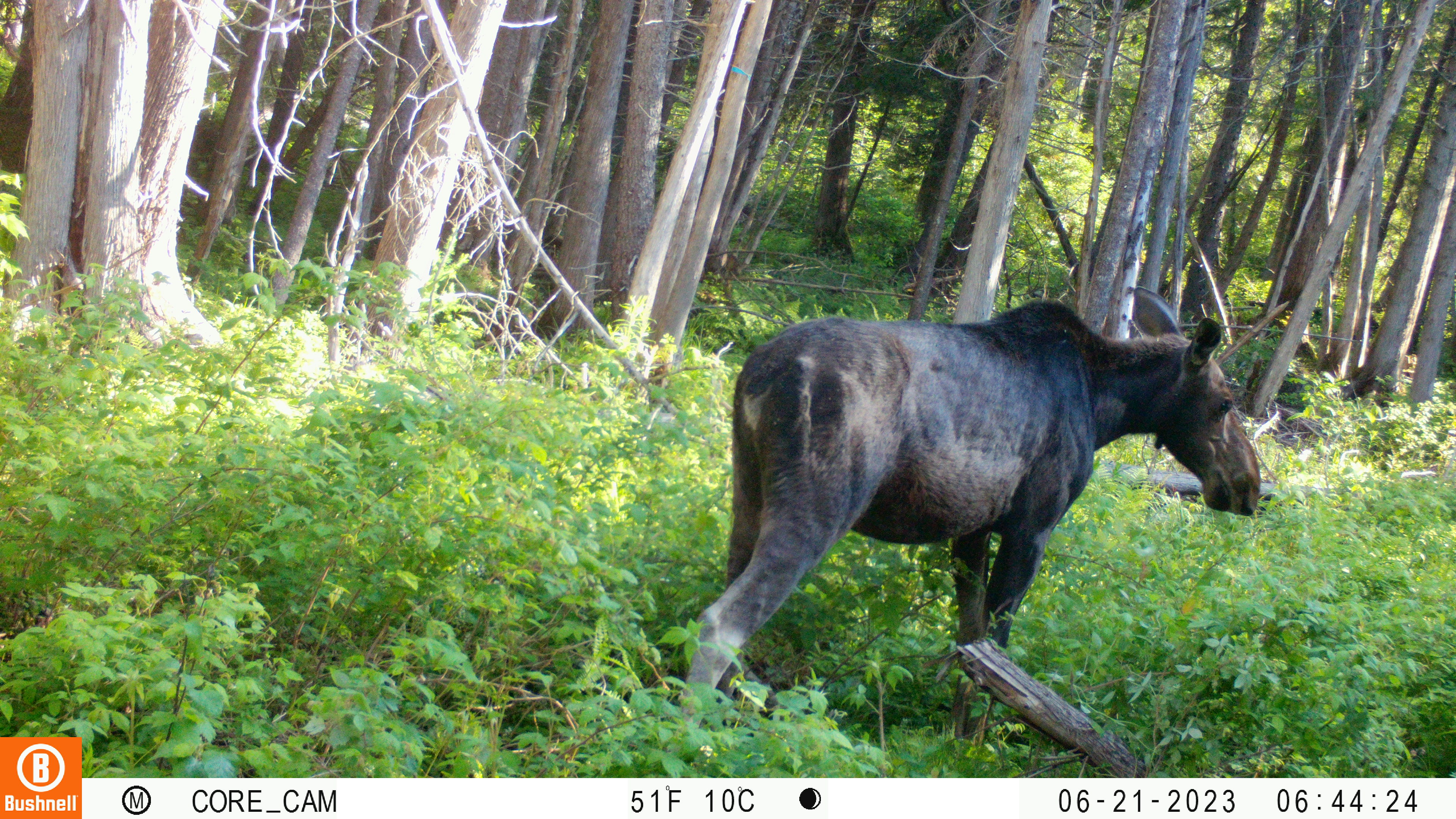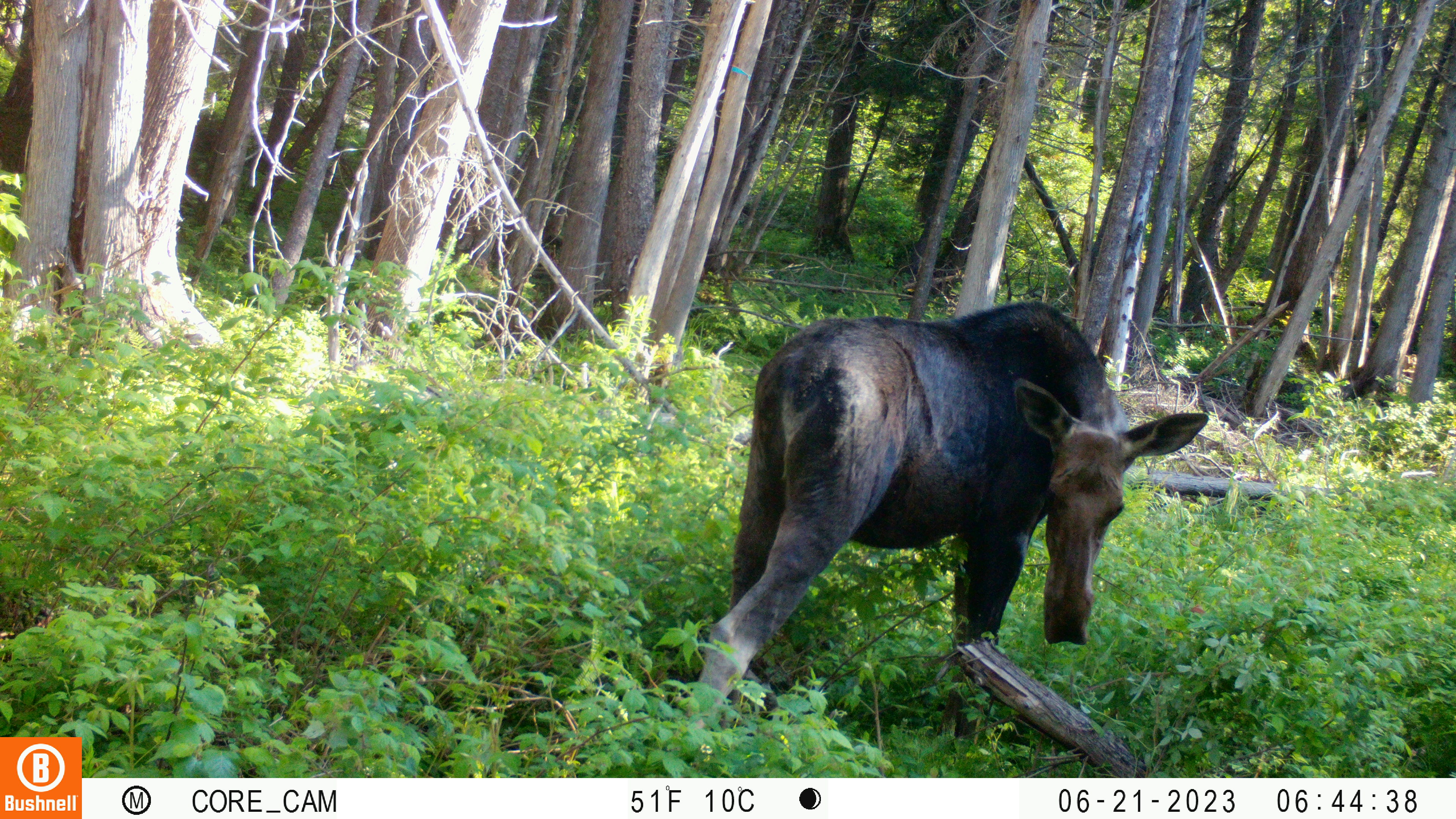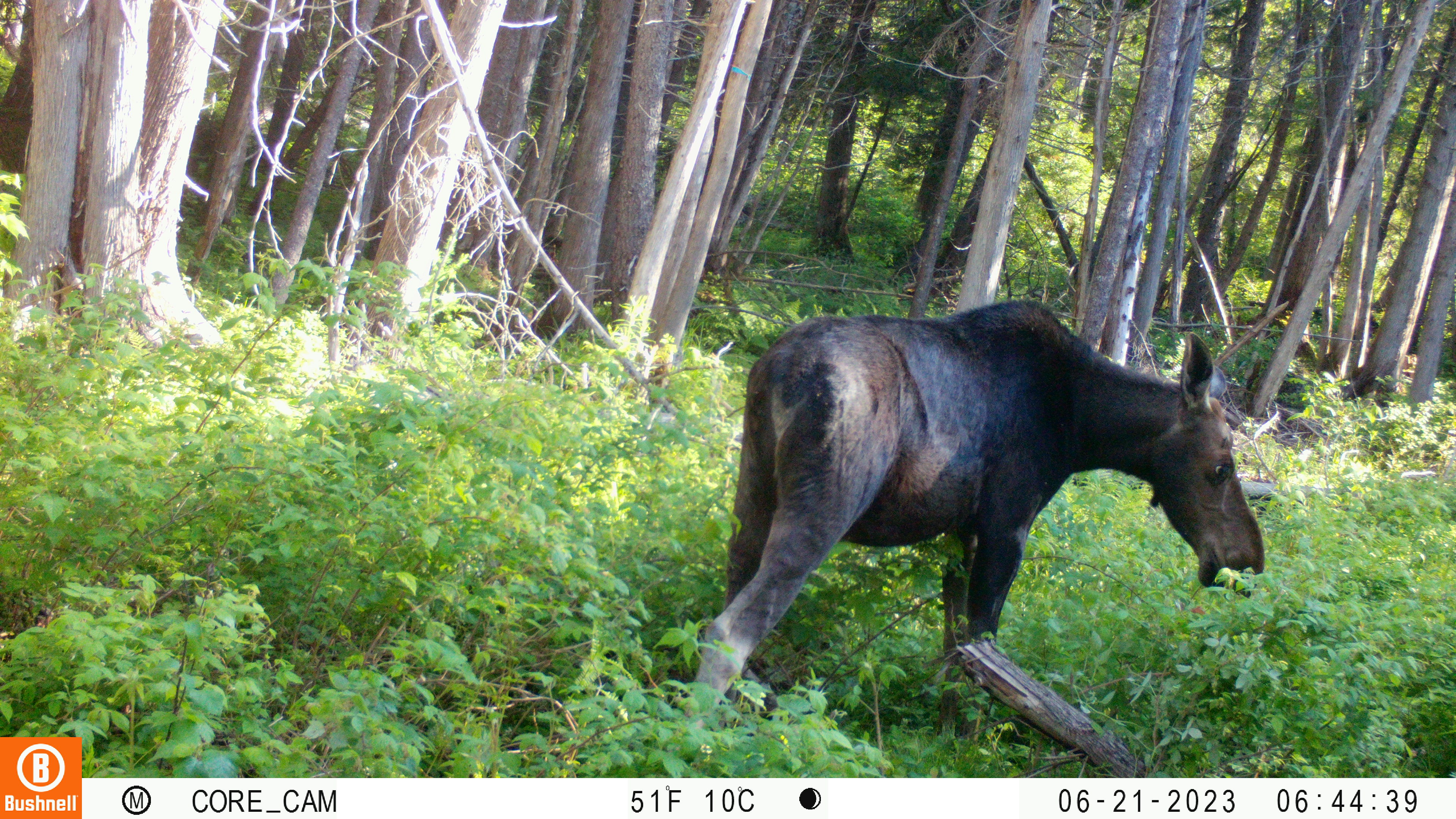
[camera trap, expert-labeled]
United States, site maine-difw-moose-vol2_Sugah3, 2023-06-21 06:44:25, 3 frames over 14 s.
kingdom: Animalia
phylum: Chordata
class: Mammalia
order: Artiodactyla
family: Cervidae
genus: Alces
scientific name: Alces alces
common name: moose